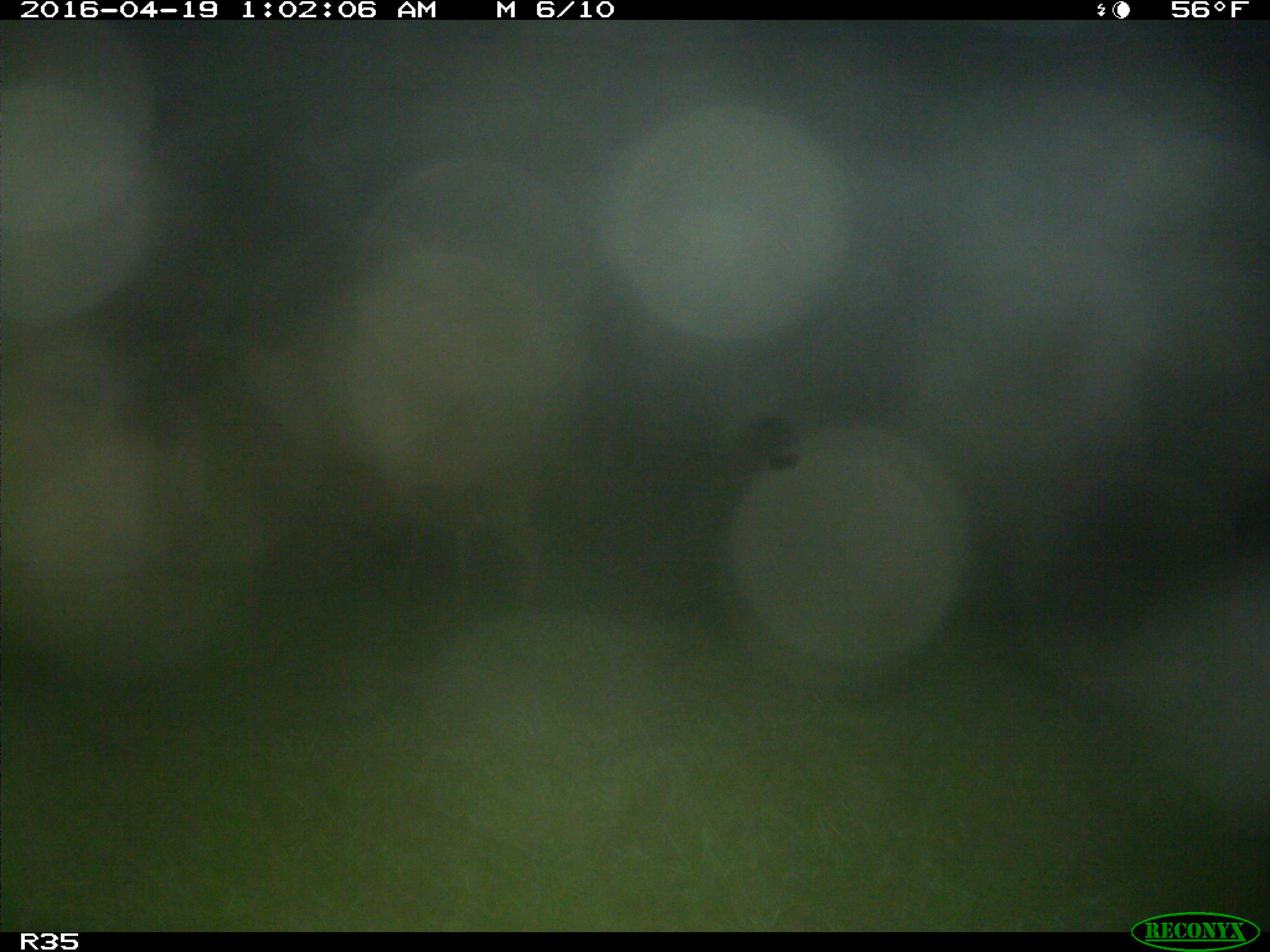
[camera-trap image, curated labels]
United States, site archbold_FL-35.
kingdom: Animalia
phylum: Chordata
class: Mammalia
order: Artiodactyla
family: Cervidae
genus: Odocoileus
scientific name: Odocoileus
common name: deer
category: unidentified deer